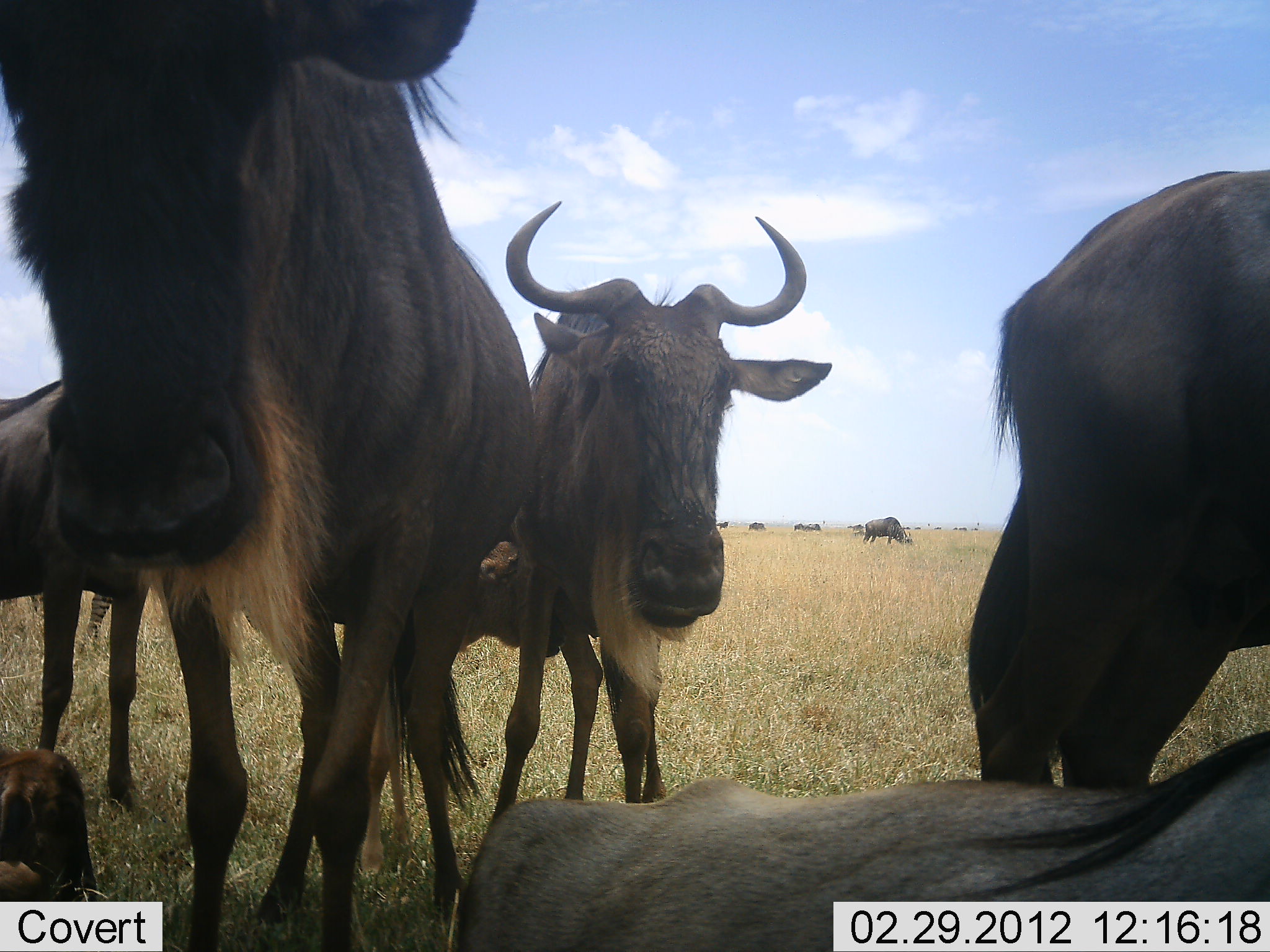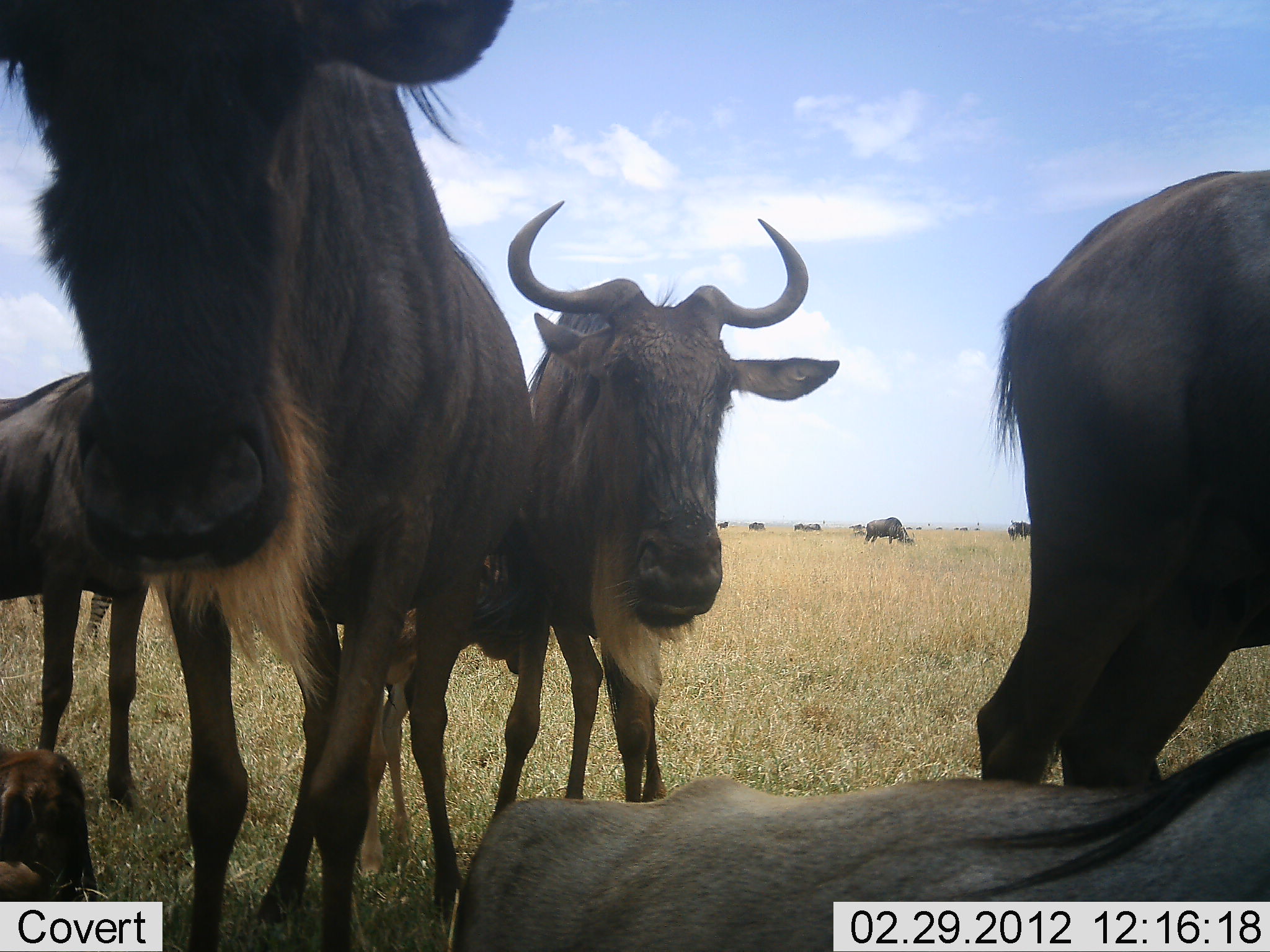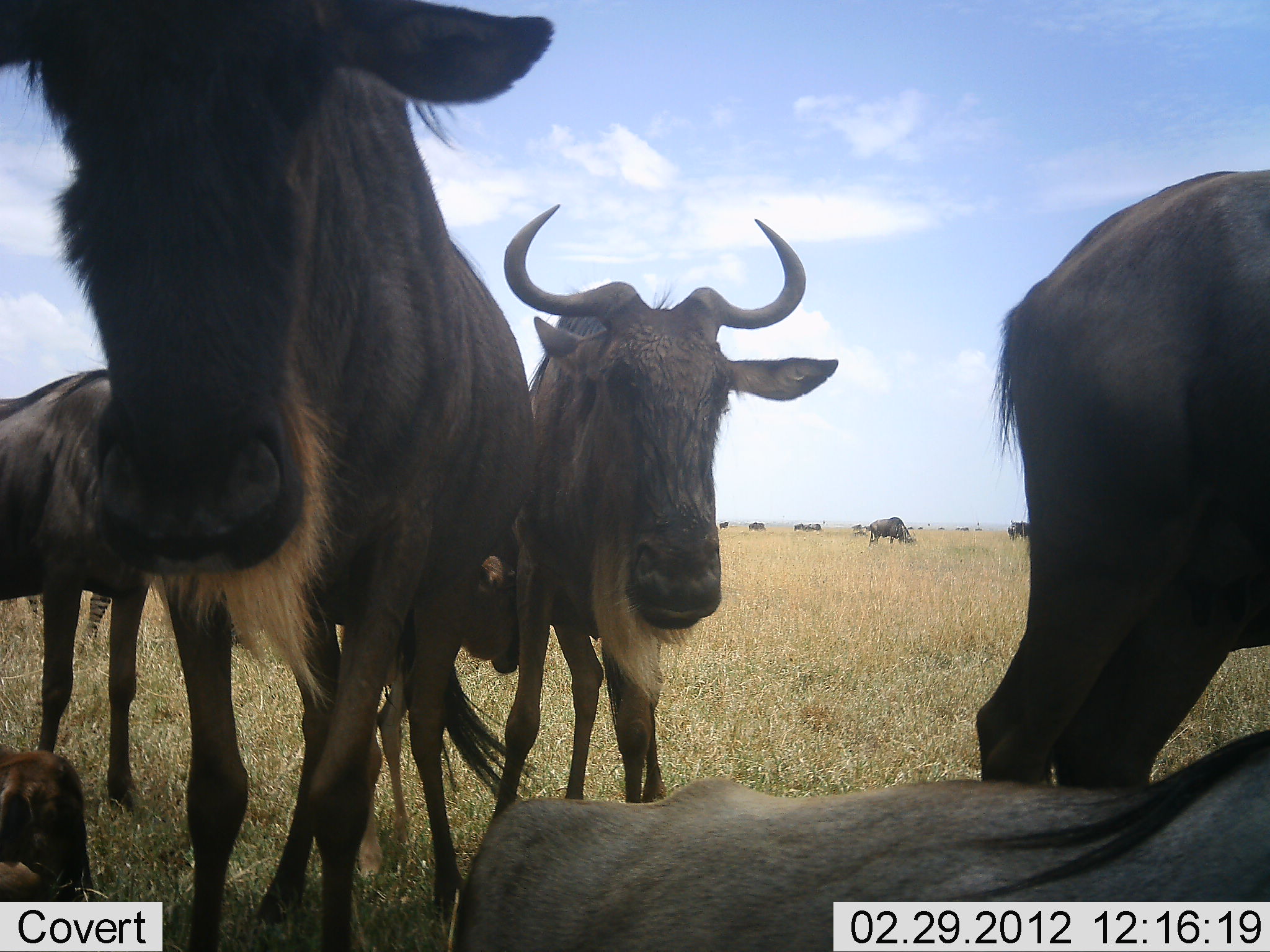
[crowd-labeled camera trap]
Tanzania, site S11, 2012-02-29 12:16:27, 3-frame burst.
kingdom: Animalia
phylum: Chordata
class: Mammalia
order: Artiodactyla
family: Bovidae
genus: Connochaetes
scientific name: Connochaetes taurinus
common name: blue wildebeest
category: wildebeest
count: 11-50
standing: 78%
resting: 56%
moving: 6%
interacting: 17%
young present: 22%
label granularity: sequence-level